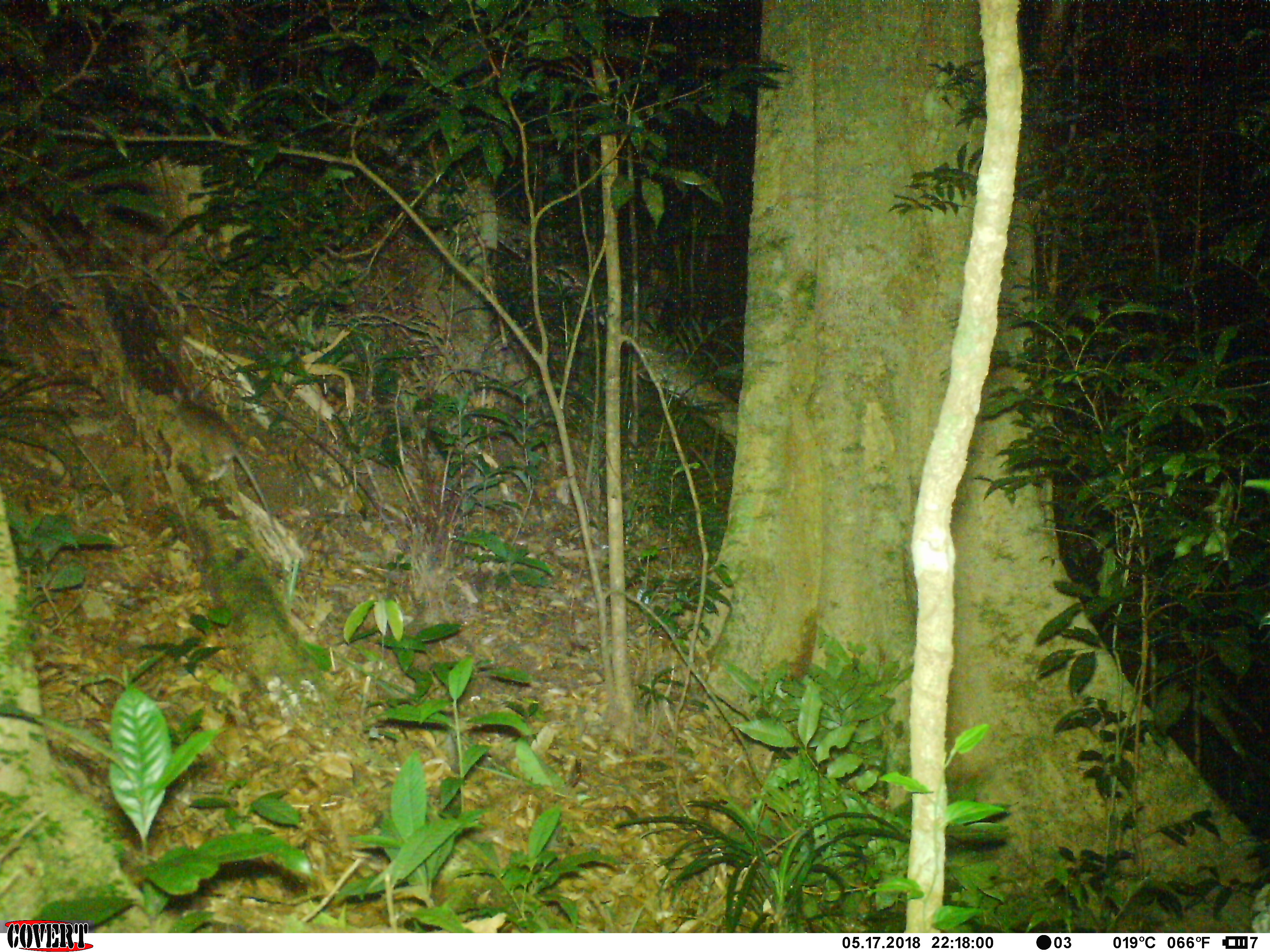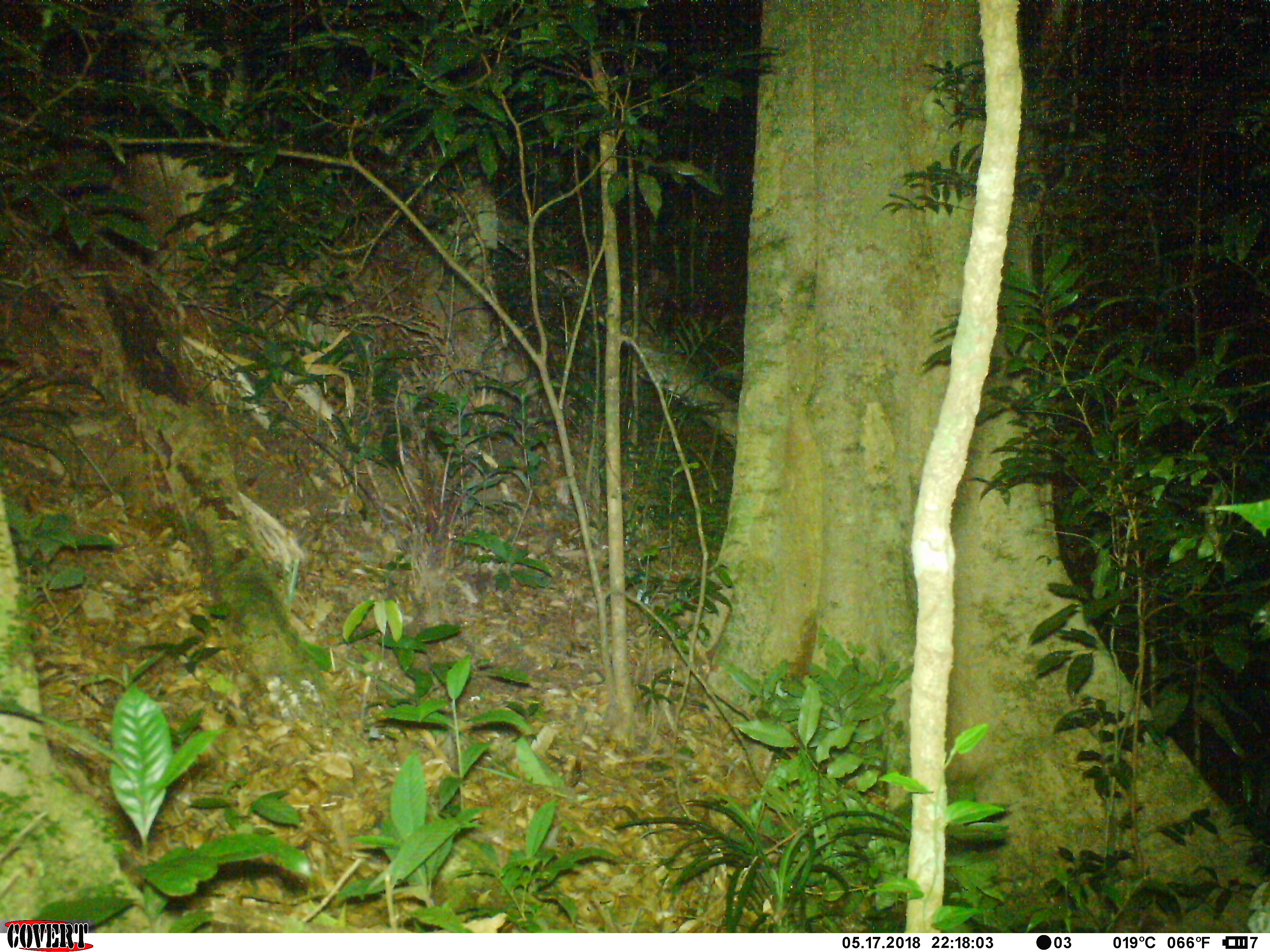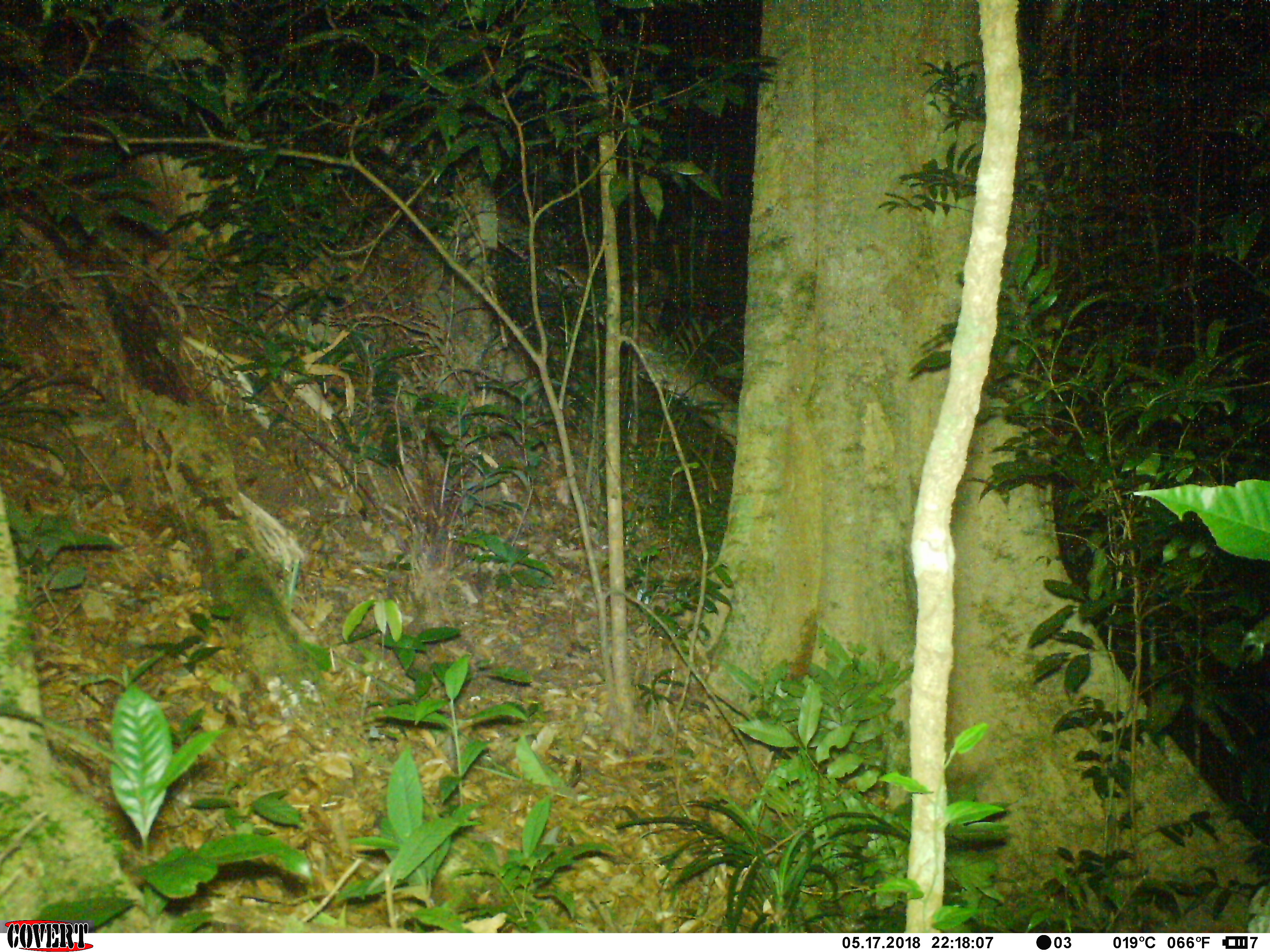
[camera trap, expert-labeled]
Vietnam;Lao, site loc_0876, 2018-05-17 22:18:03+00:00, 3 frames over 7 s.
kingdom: Animalia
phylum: Chordata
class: Mammalia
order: Rodentia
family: Muridae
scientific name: Muridae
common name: old-world mice and rats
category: unidentified murid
Unidentified murid (old-world mice and rats) (Muridae). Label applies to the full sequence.